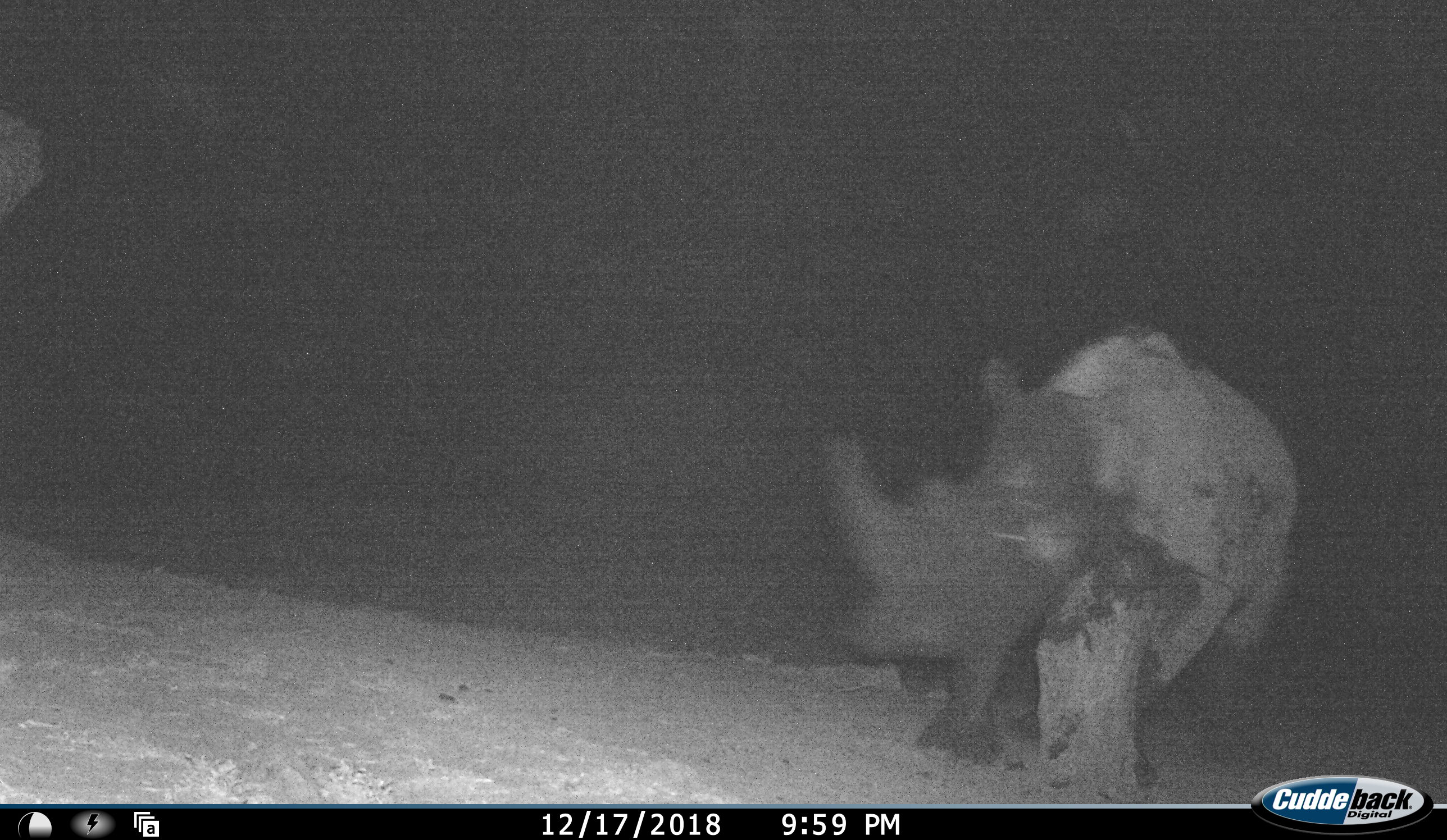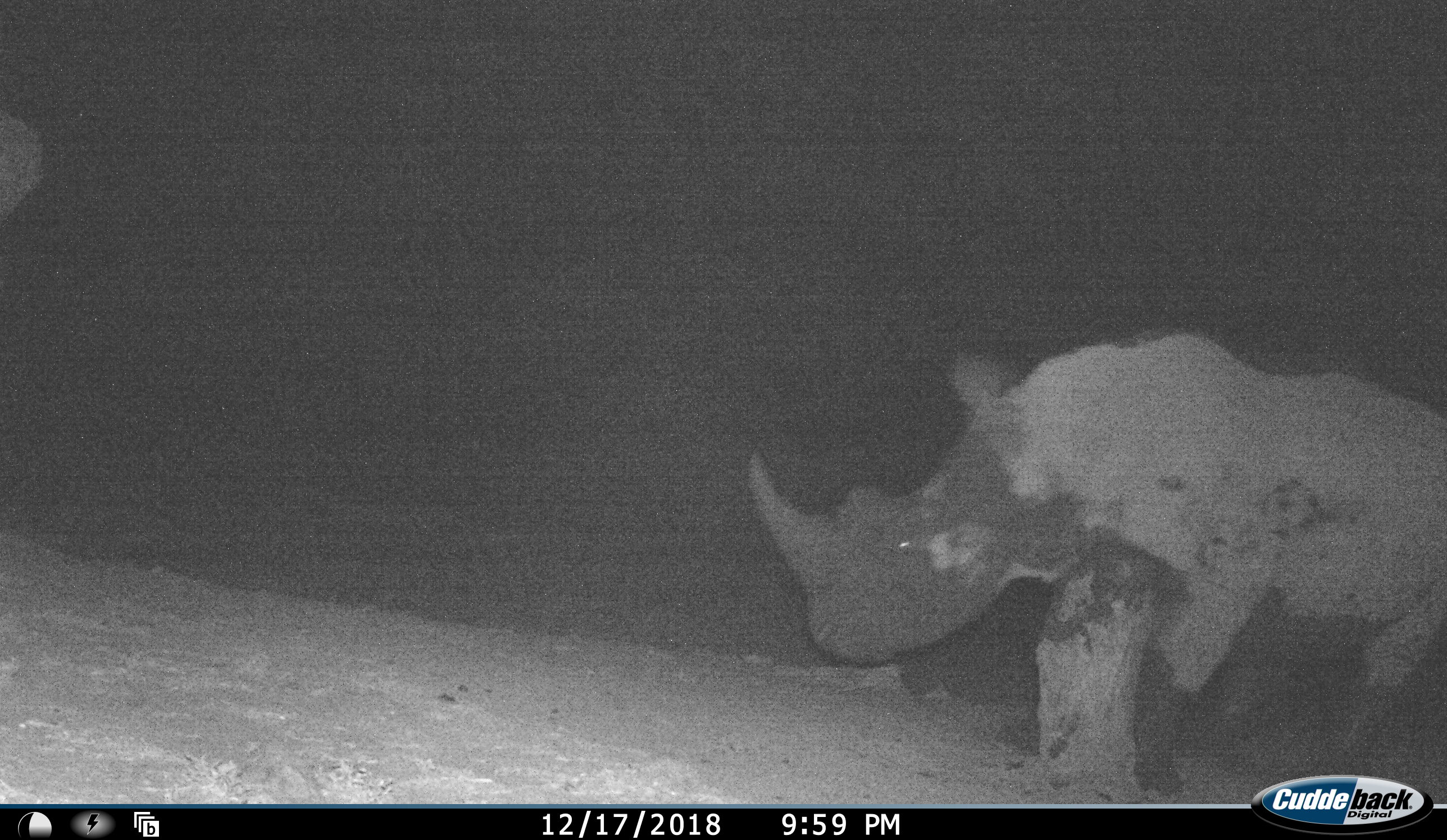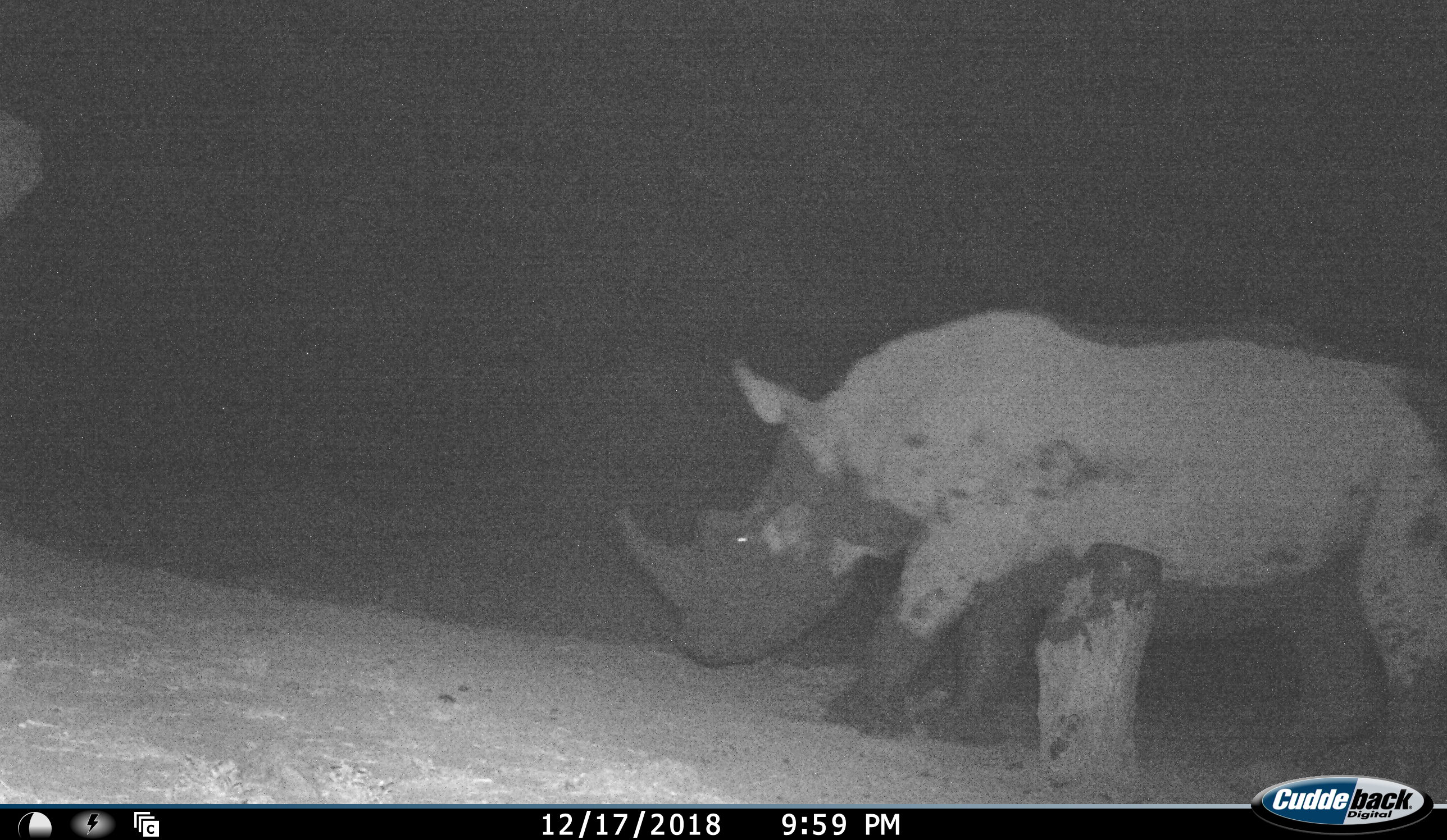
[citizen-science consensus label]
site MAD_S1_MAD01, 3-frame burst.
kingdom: Animalia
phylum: Chordata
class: Mammalia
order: Perissodactyla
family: Rhinocerotidae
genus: Ceratotherium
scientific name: Ceratotherium simum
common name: white rhinoceros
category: rhinoceroswhite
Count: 1.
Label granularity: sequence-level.